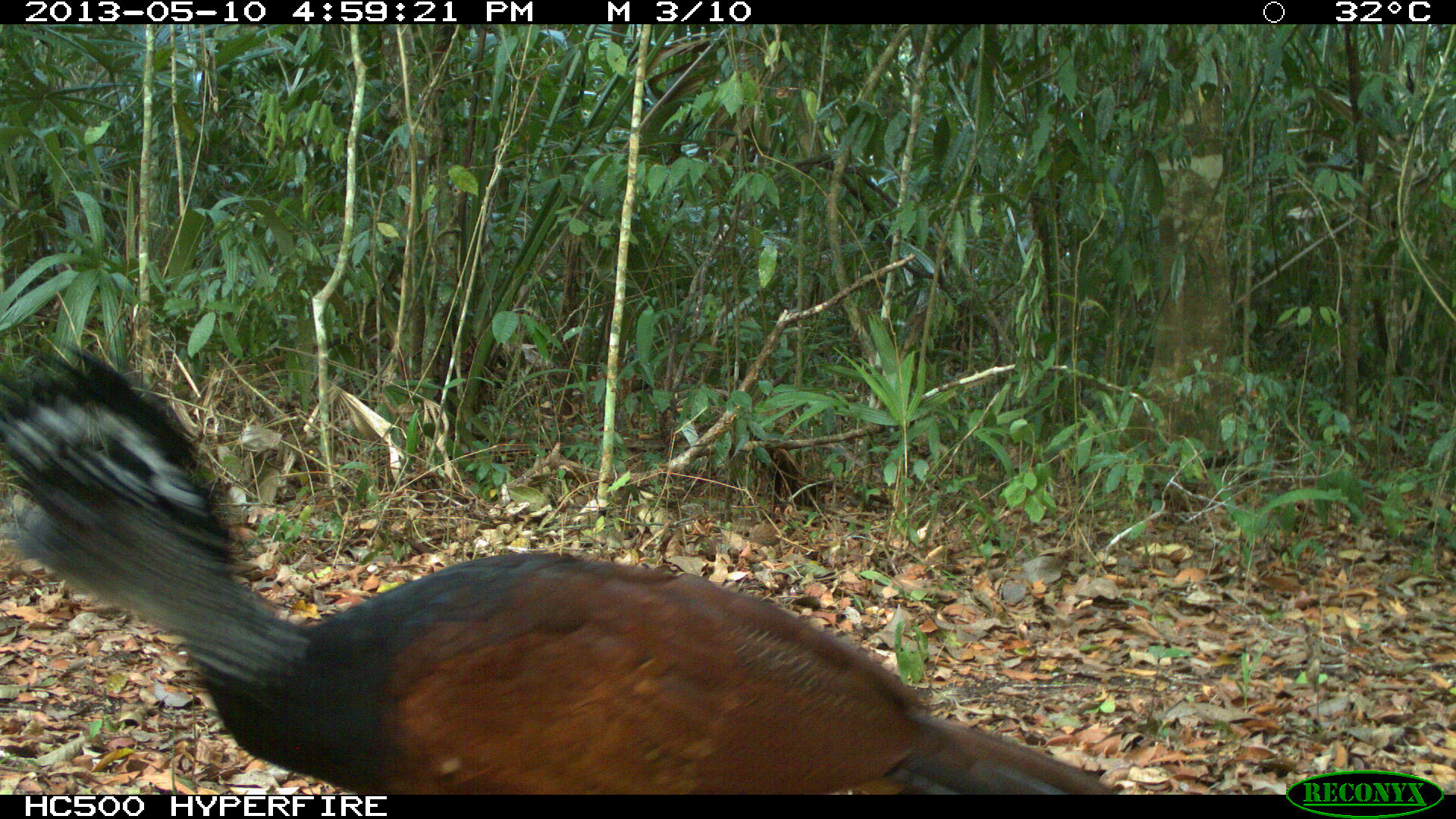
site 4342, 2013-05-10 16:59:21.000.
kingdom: Animalia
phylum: Chordata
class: Aves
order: Galliformes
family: Cracidae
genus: Crax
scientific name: Crax rubra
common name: great curassow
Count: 1.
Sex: female.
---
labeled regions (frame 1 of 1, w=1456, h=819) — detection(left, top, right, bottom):
crax rubra: detection(0, 339, 1106, 790)